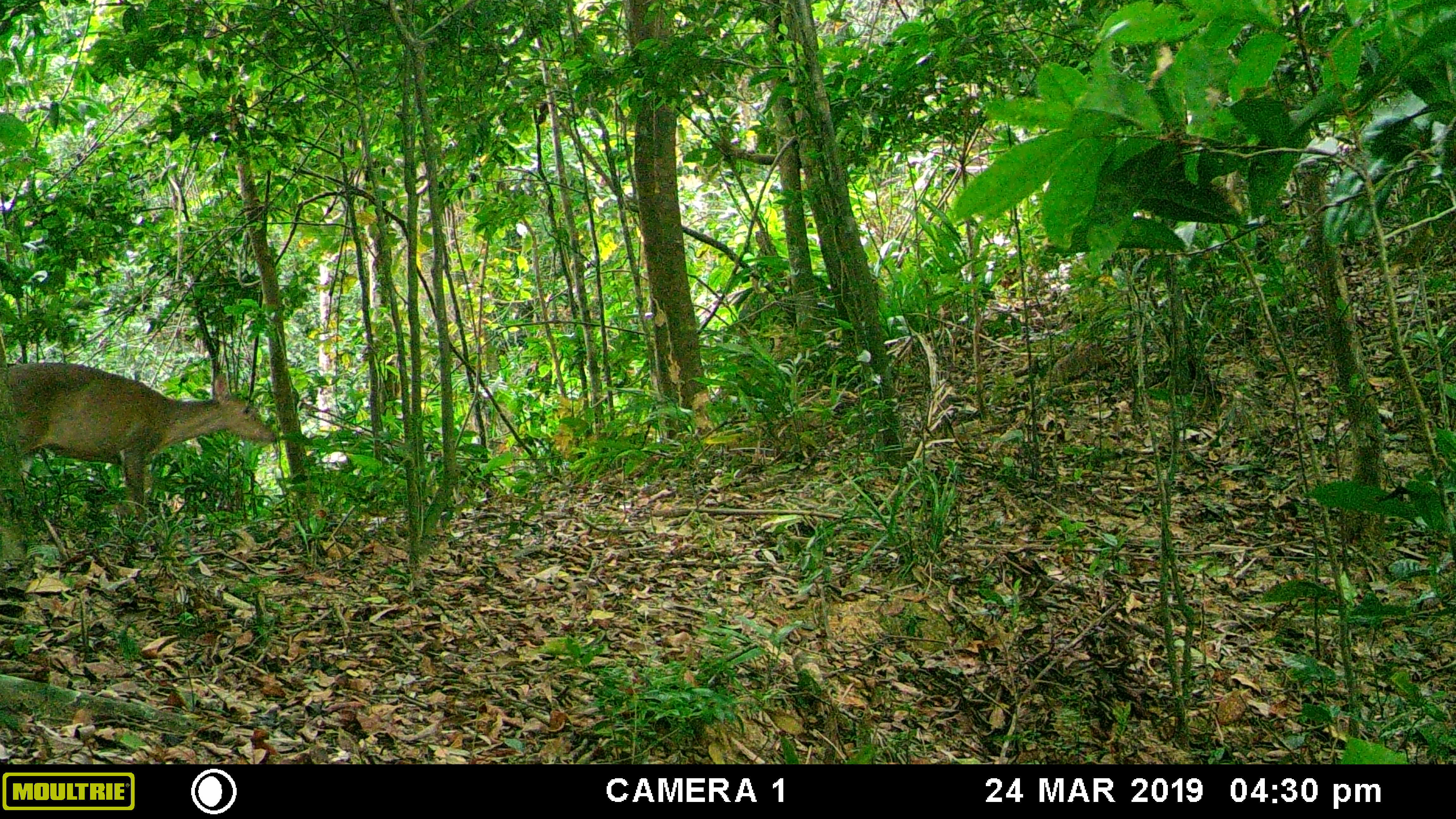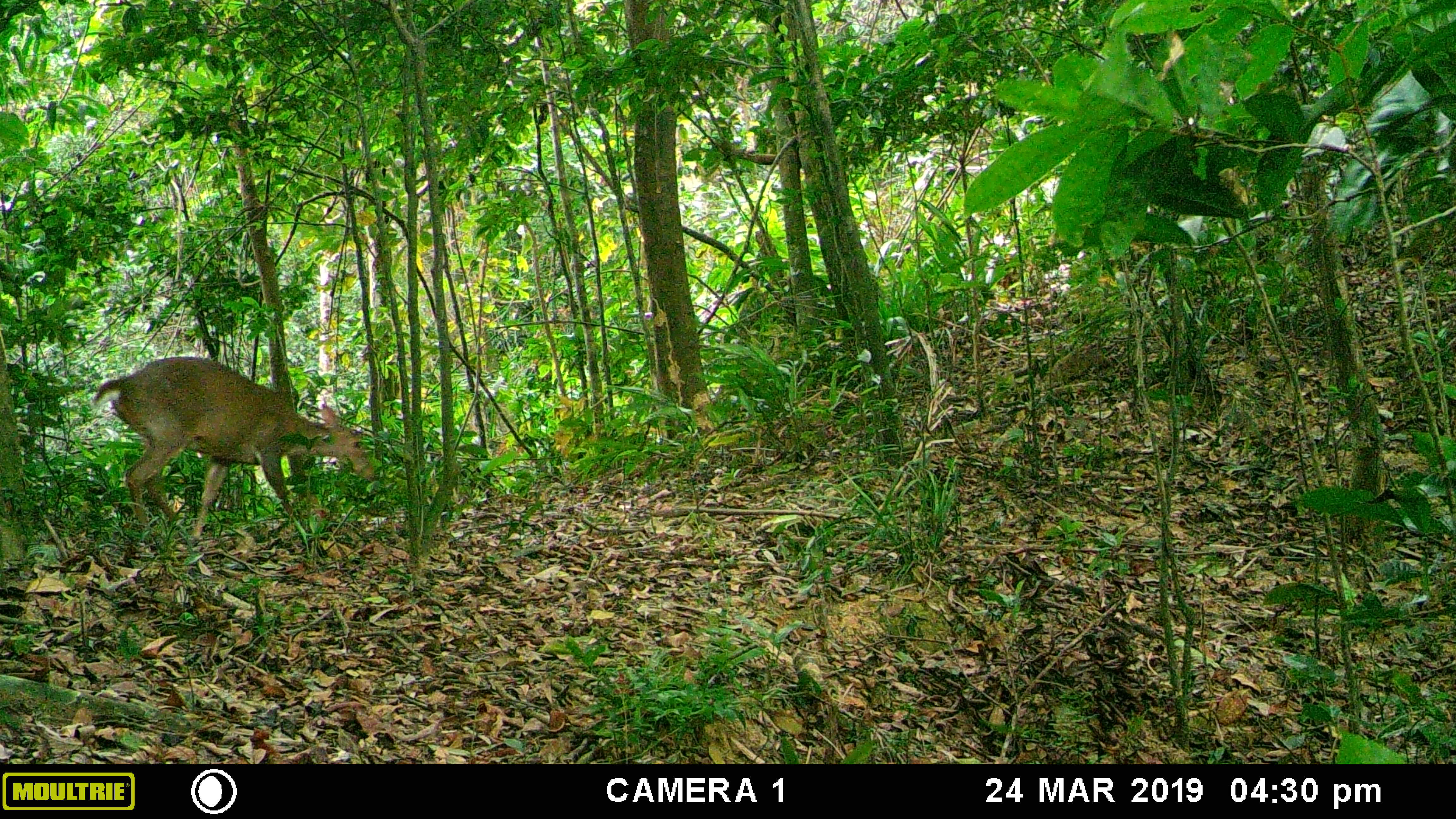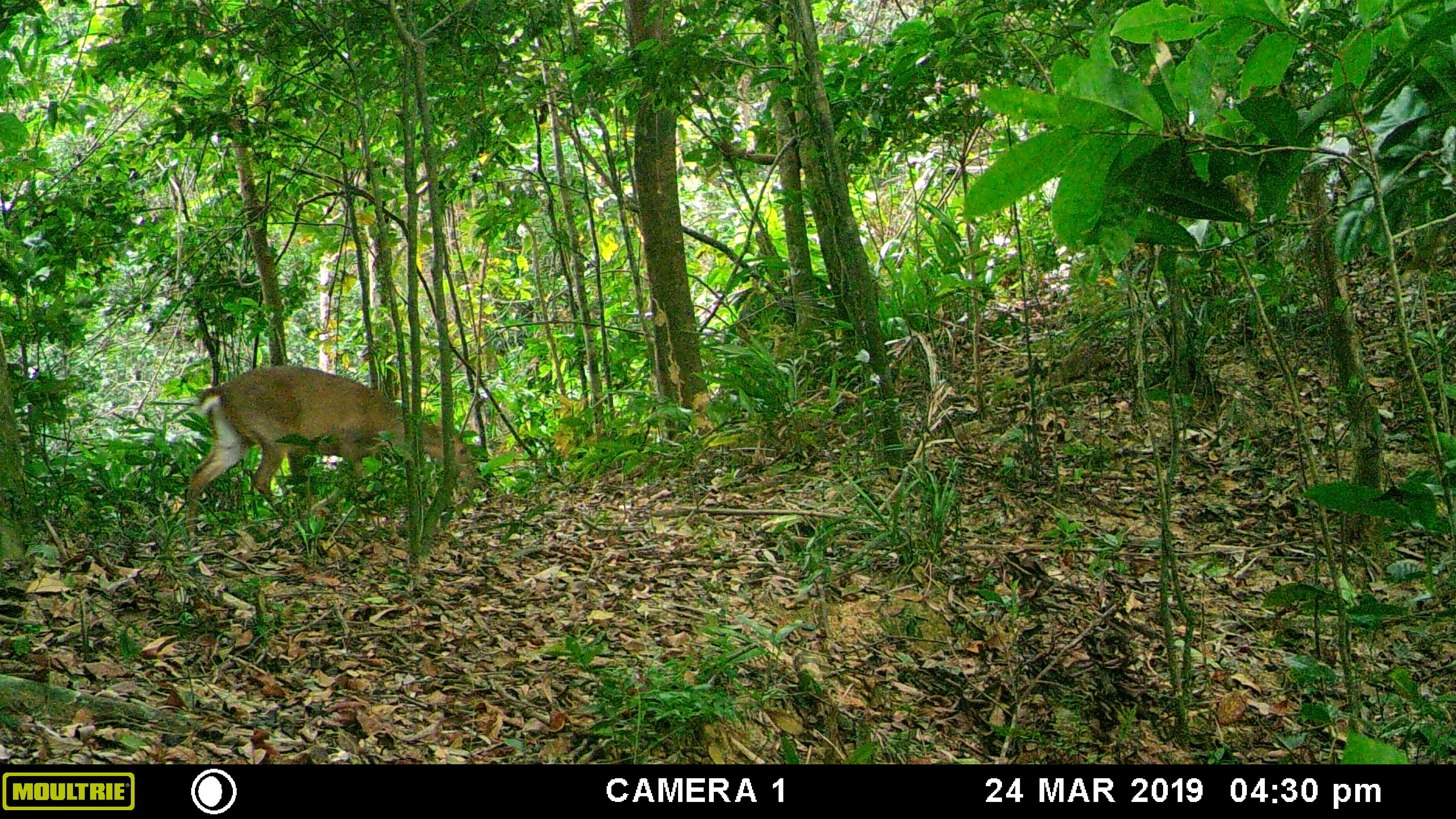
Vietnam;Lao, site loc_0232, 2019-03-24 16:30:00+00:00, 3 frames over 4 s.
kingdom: Animalia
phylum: Chordata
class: Mammalia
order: Artiodactyla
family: Cervidae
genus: Muntiacus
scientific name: Muntiacus vuquangensis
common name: large-antlered muntjac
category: large antlered muntjac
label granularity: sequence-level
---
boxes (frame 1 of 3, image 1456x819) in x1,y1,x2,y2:
large antlered muntjac: 7,362,277,523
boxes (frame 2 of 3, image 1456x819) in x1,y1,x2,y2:
large antlered muntjac: 94,356,373,536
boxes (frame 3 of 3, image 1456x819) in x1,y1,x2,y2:
large antlered muntjac: 186,365,477,539